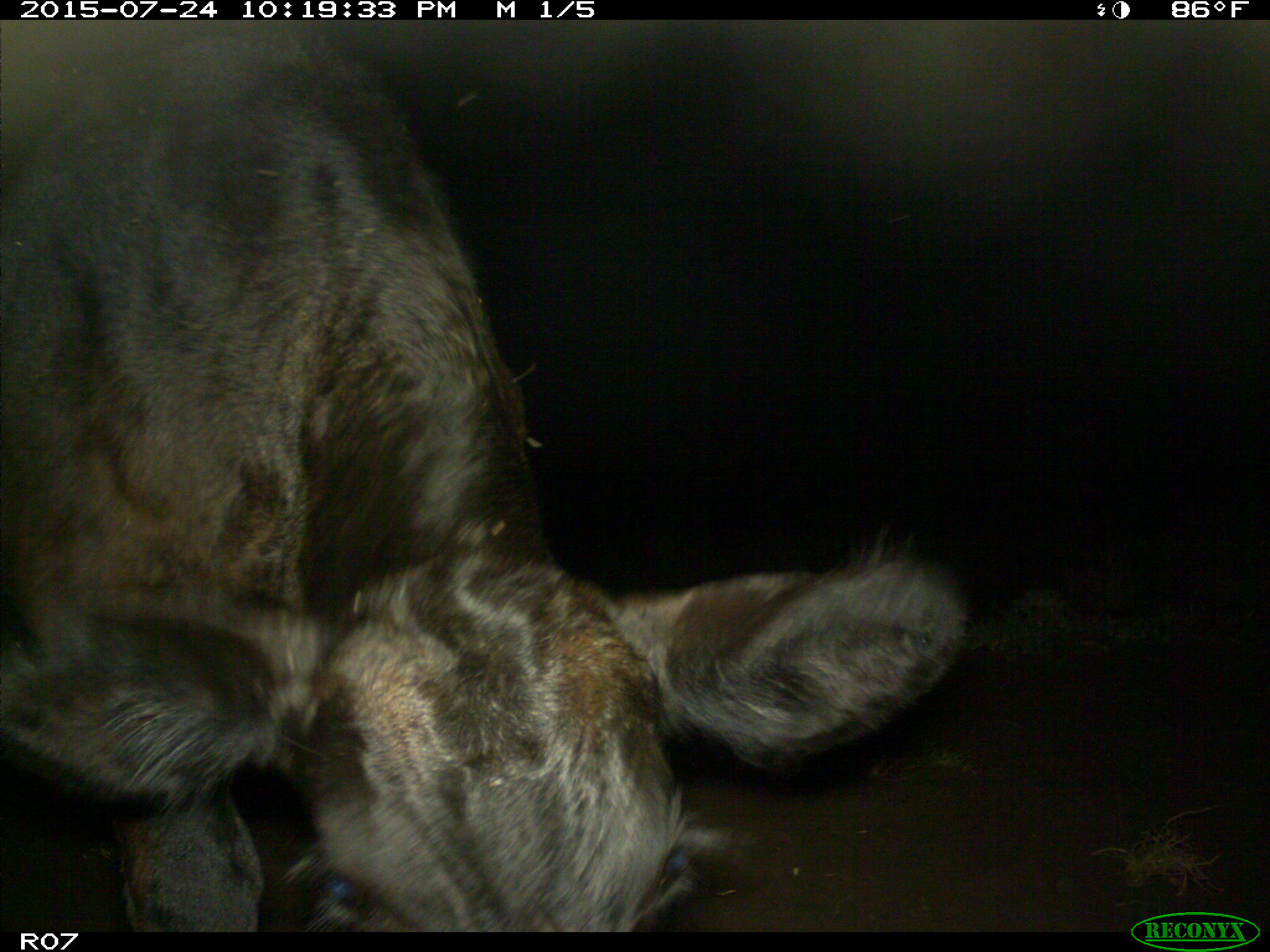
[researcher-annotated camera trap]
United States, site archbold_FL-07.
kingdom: Animalia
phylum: Chordata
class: Mammalia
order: Artiodactyla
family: Bovidae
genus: Bos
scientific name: Bos taurus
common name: domestic cow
Bos taurus (domestic cow).